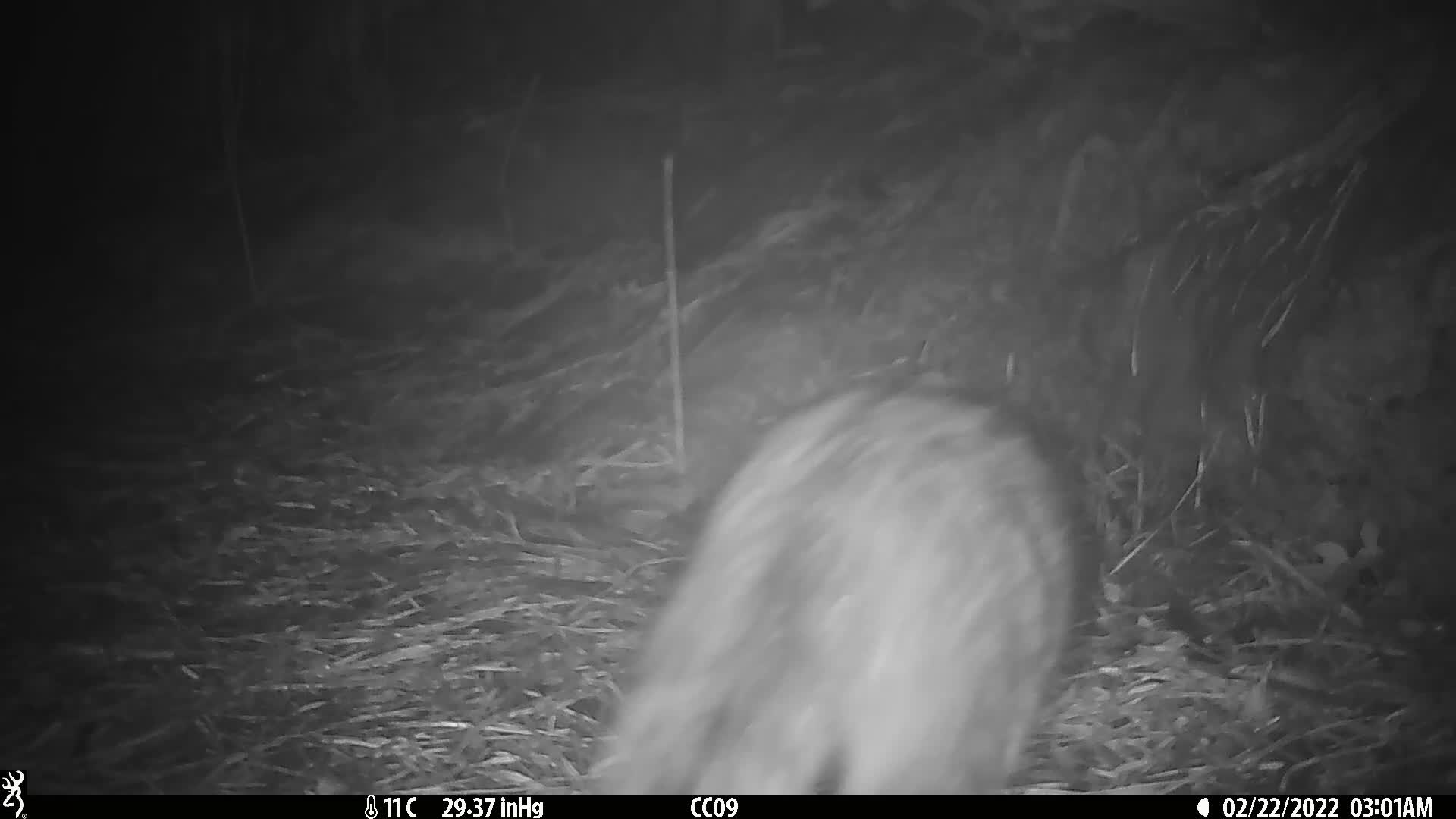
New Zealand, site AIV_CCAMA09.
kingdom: Animalia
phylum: Chordata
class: Mammalia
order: Carnivora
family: Felidae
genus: Felis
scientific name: Felis catus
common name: domestic cat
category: cat